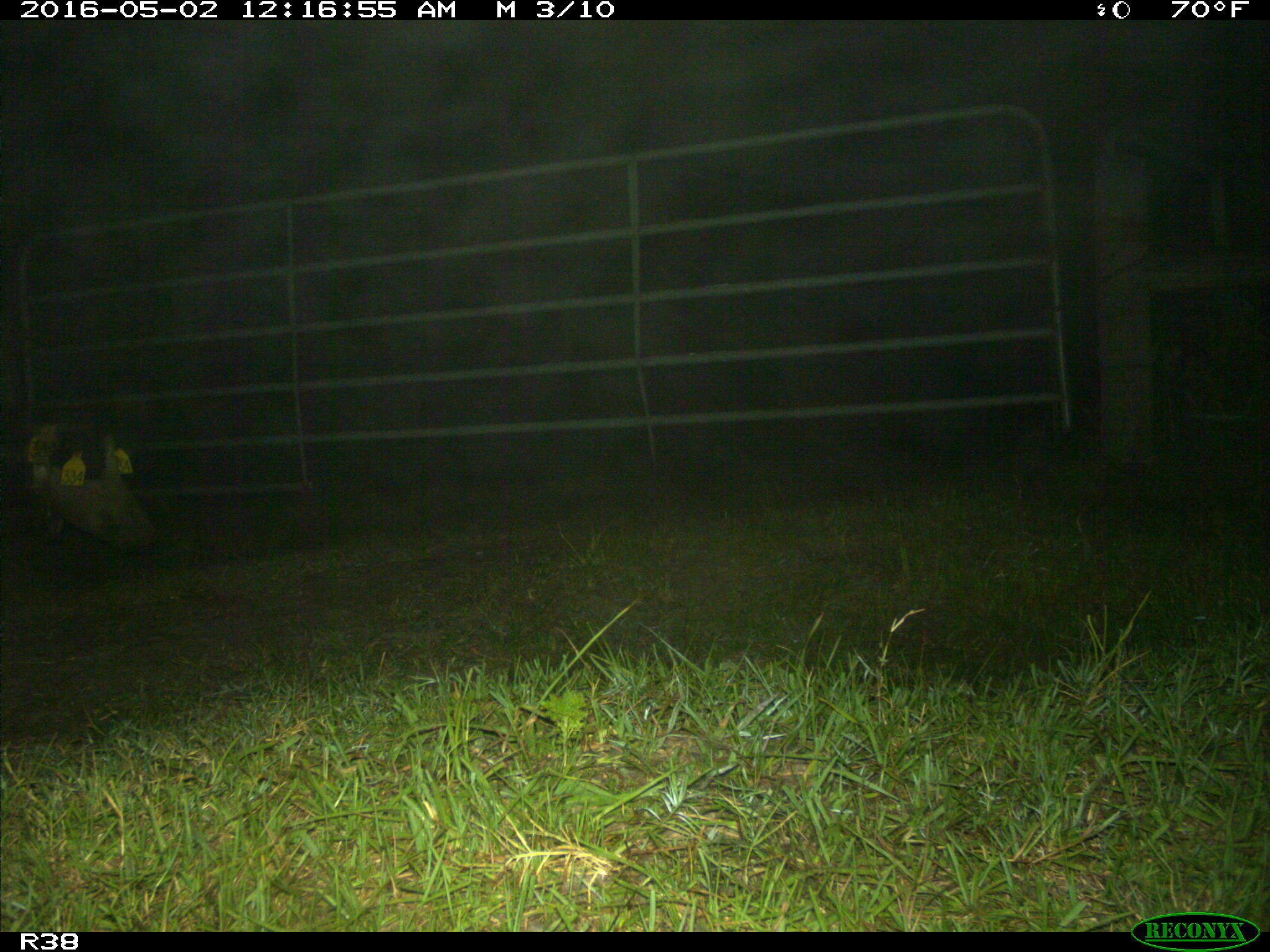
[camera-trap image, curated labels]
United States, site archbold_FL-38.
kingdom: Animalia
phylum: Chordata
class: Mammalia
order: Artiodactyla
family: Suidae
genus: Sus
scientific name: Sus scrofa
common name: wild boar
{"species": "Sus scrofa (wild boar)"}